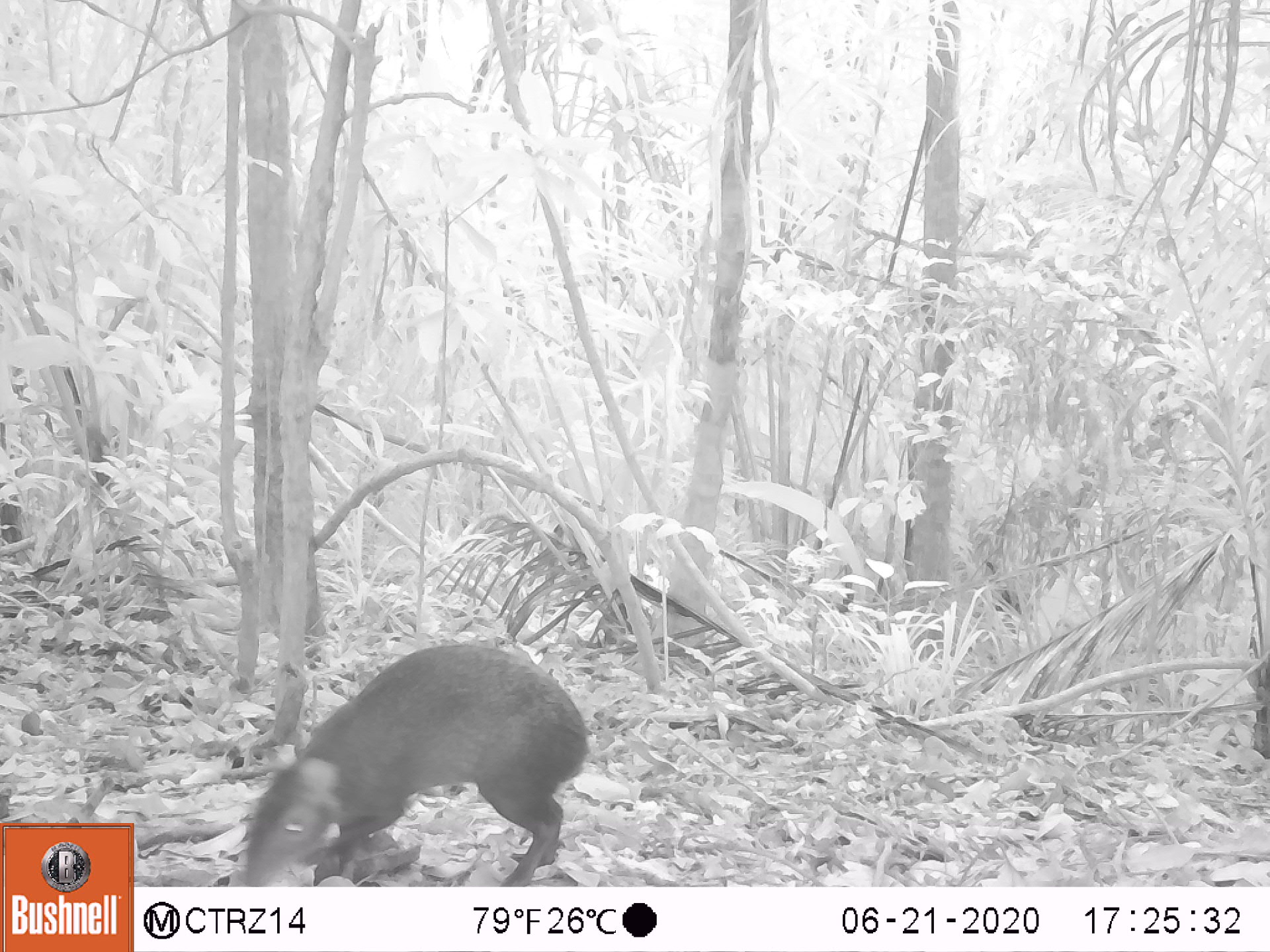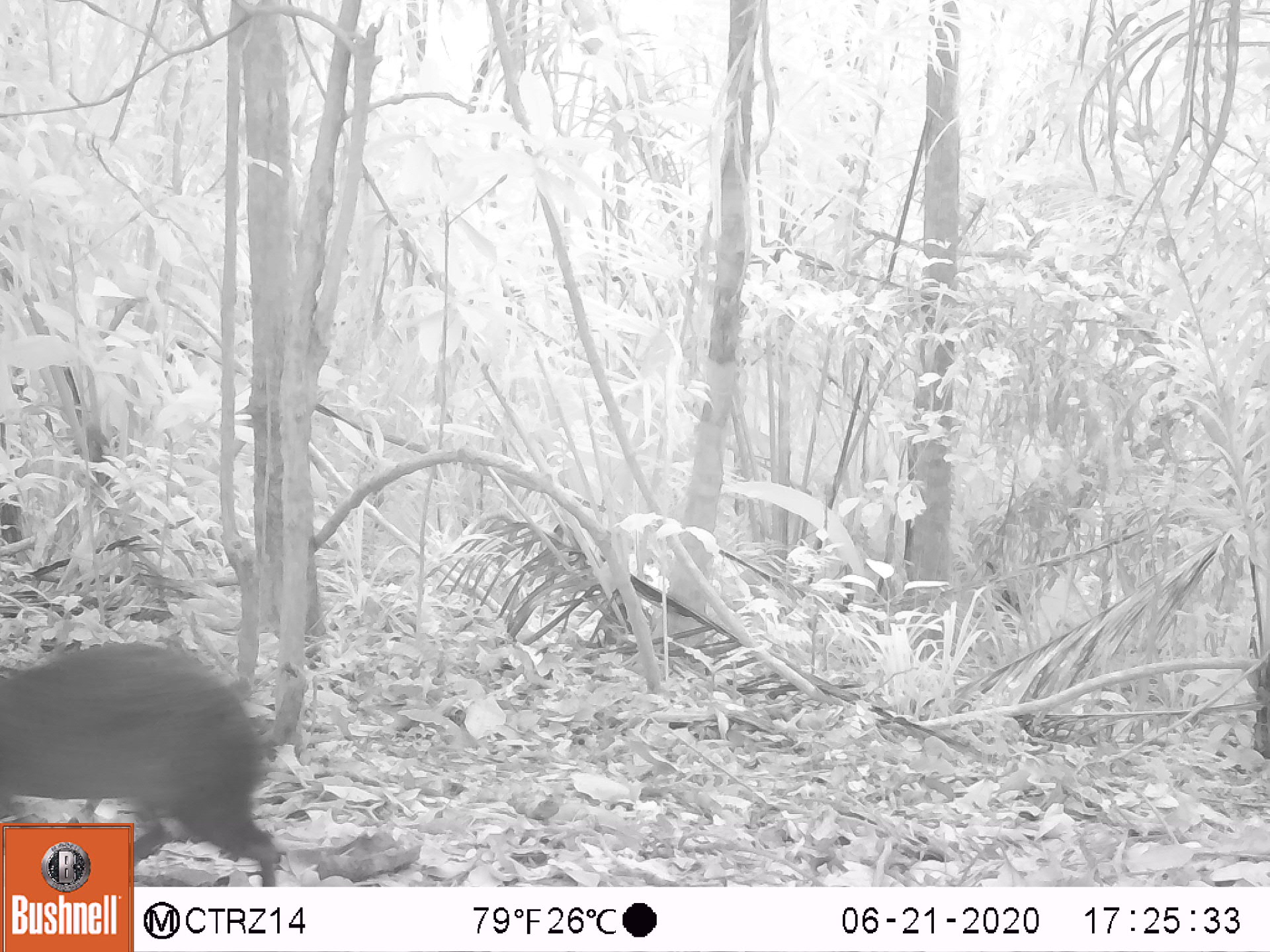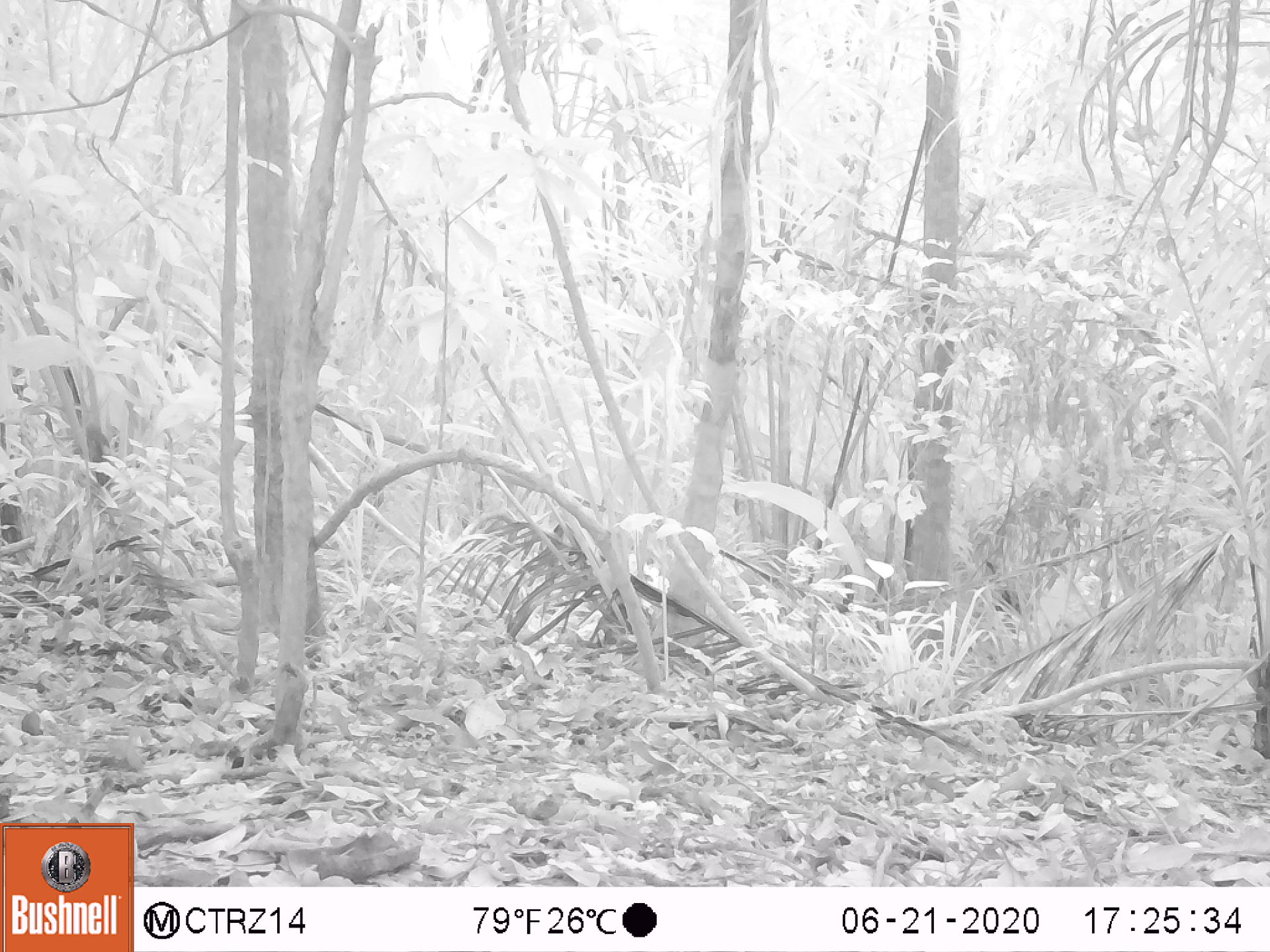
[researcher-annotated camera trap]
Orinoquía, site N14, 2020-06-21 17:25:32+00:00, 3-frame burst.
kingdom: Animalia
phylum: Chordata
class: Mammalia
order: Rodentia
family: Dasyproctidae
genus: Dasyprocta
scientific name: Dasyprocta fuliginosa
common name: black agouti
Black agouti (Dasyprocta fuliginosa).